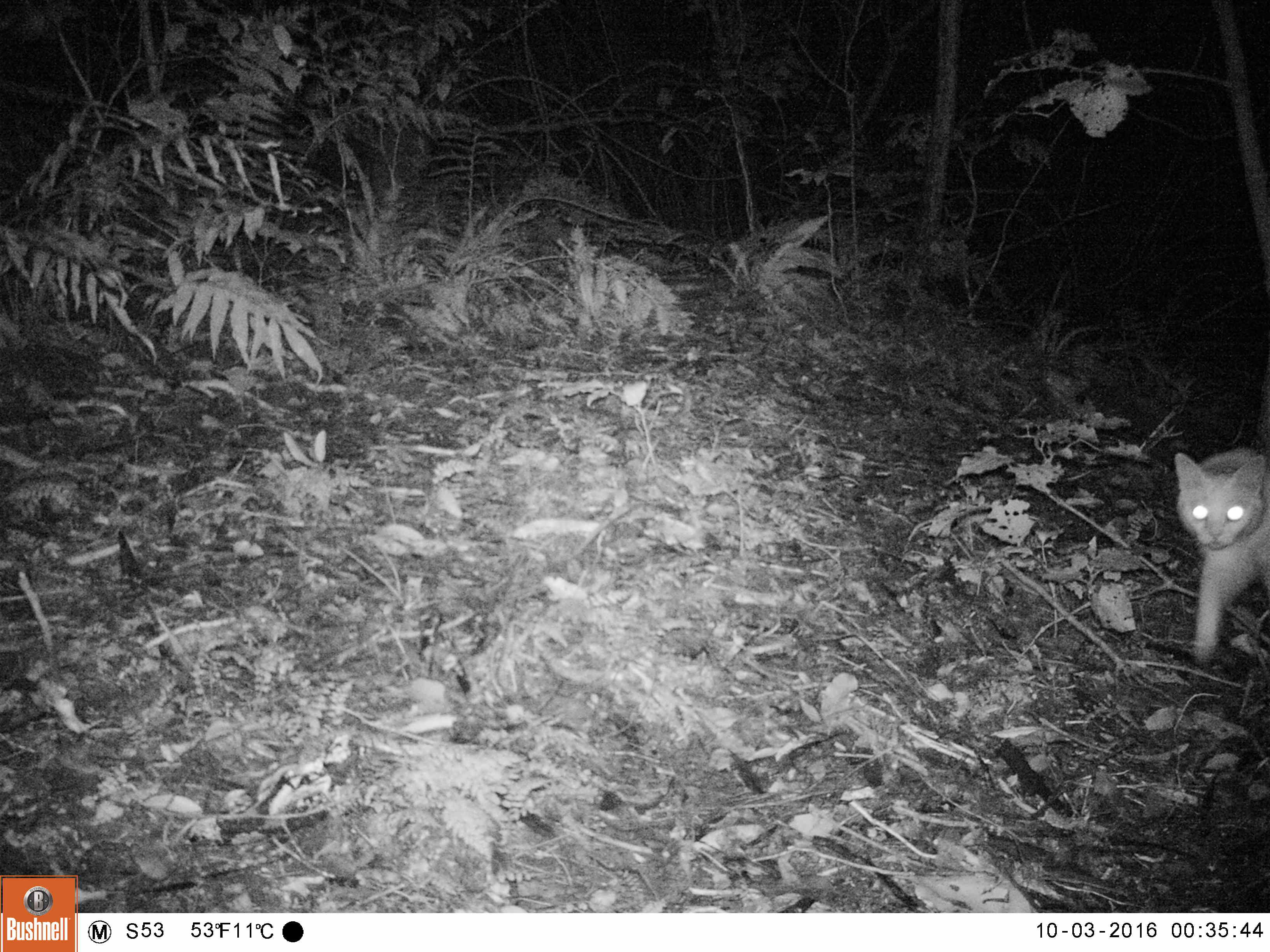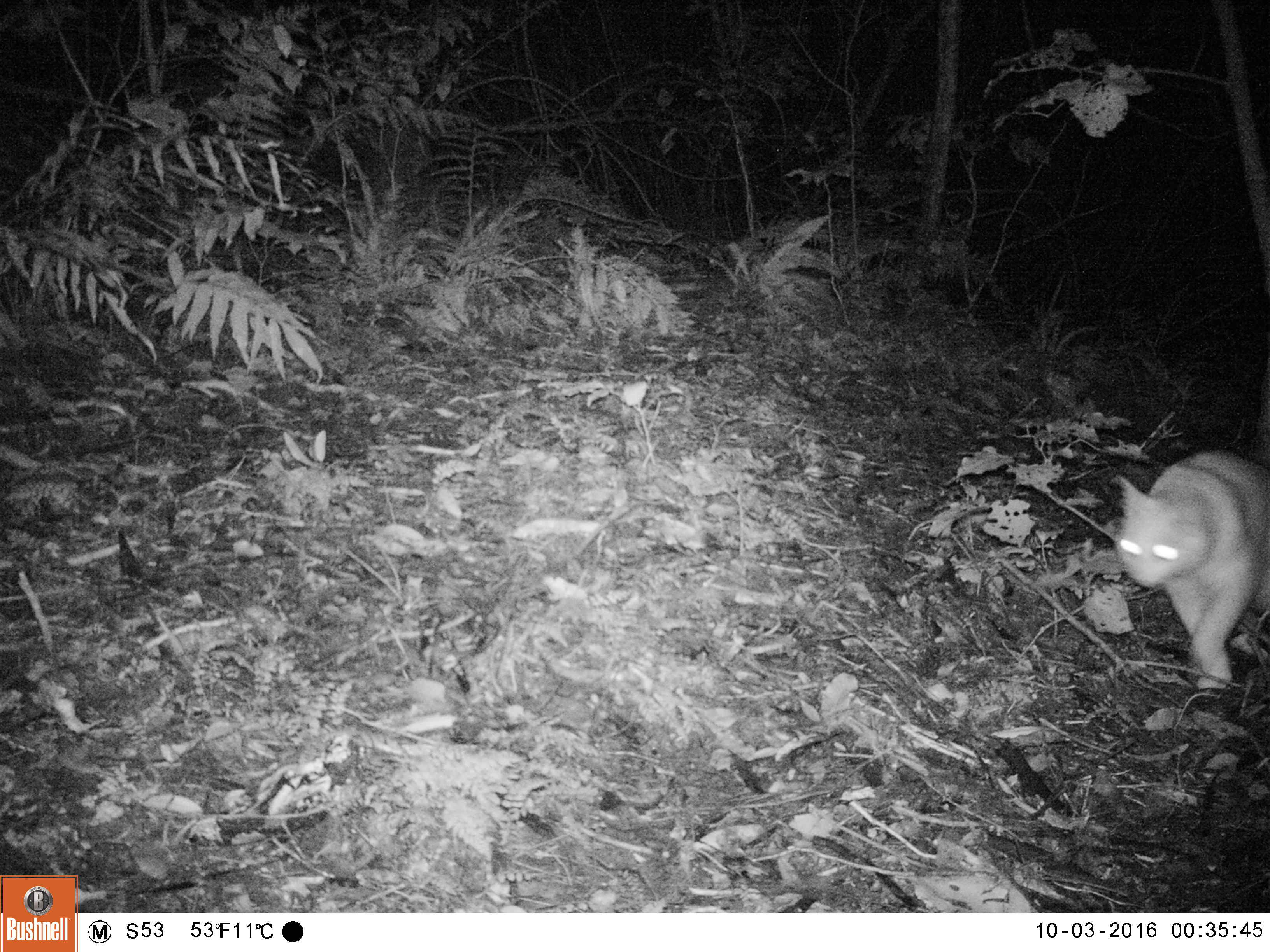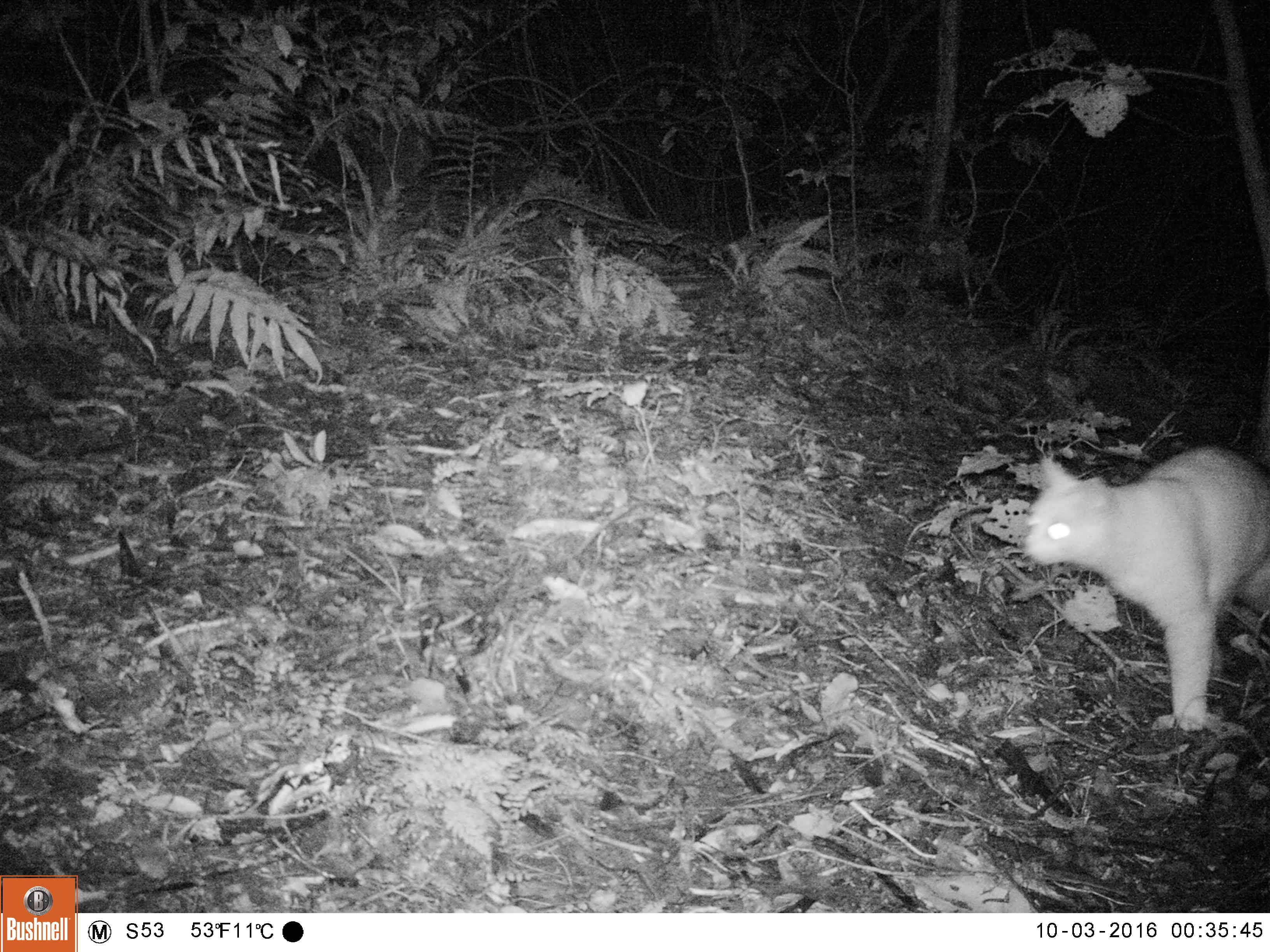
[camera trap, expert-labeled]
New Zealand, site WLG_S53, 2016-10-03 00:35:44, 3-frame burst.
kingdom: Animalia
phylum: Chordata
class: Mammalia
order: Carnivora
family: Felidae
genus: Felis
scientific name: Felis catus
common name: domestic cat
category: cat